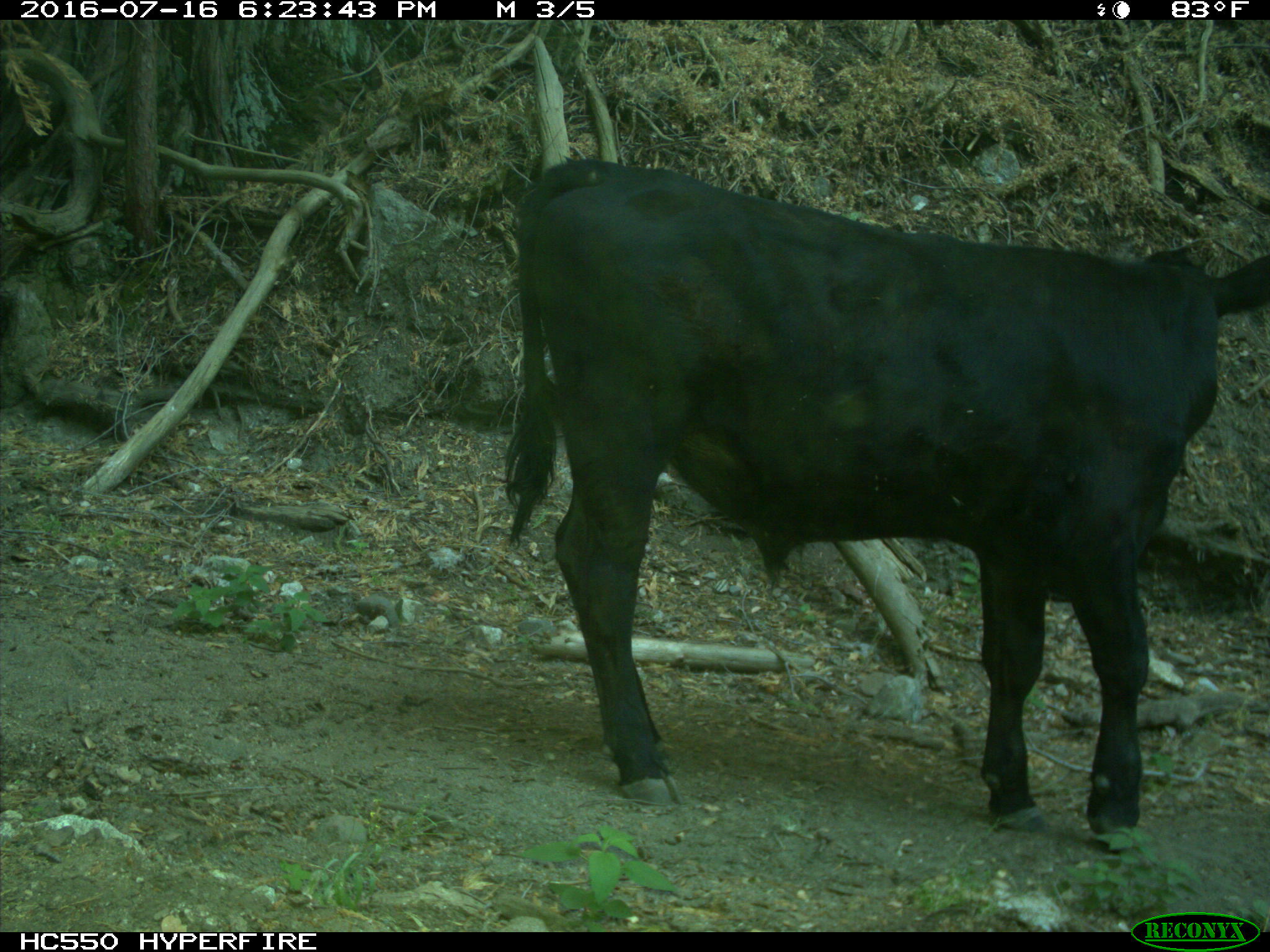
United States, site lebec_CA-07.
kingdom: Animalia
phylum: Chordata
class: Mammalia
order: Artiodactyla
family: Bovidae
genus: Bos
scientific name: Bos taurus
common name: domestic cow